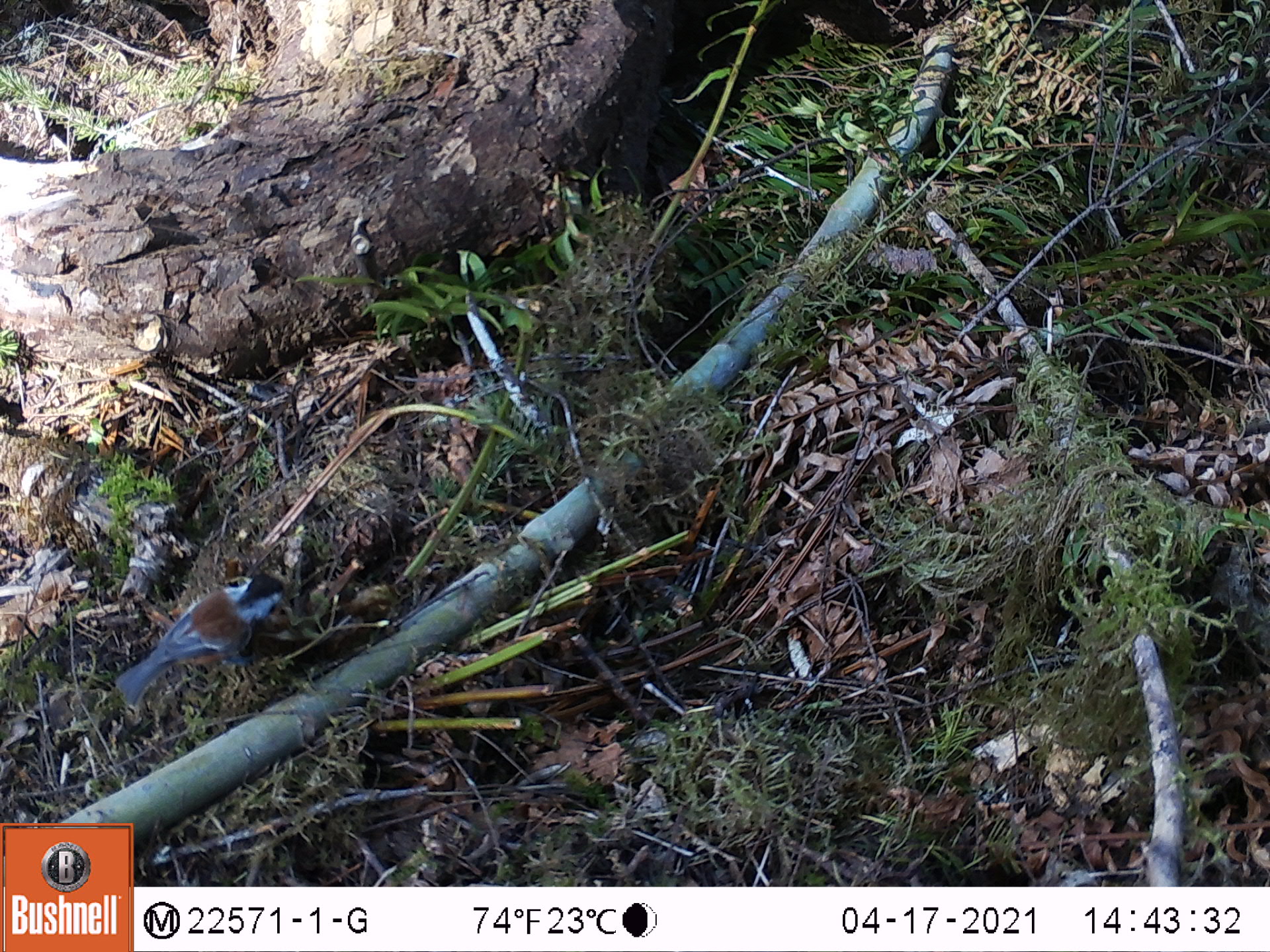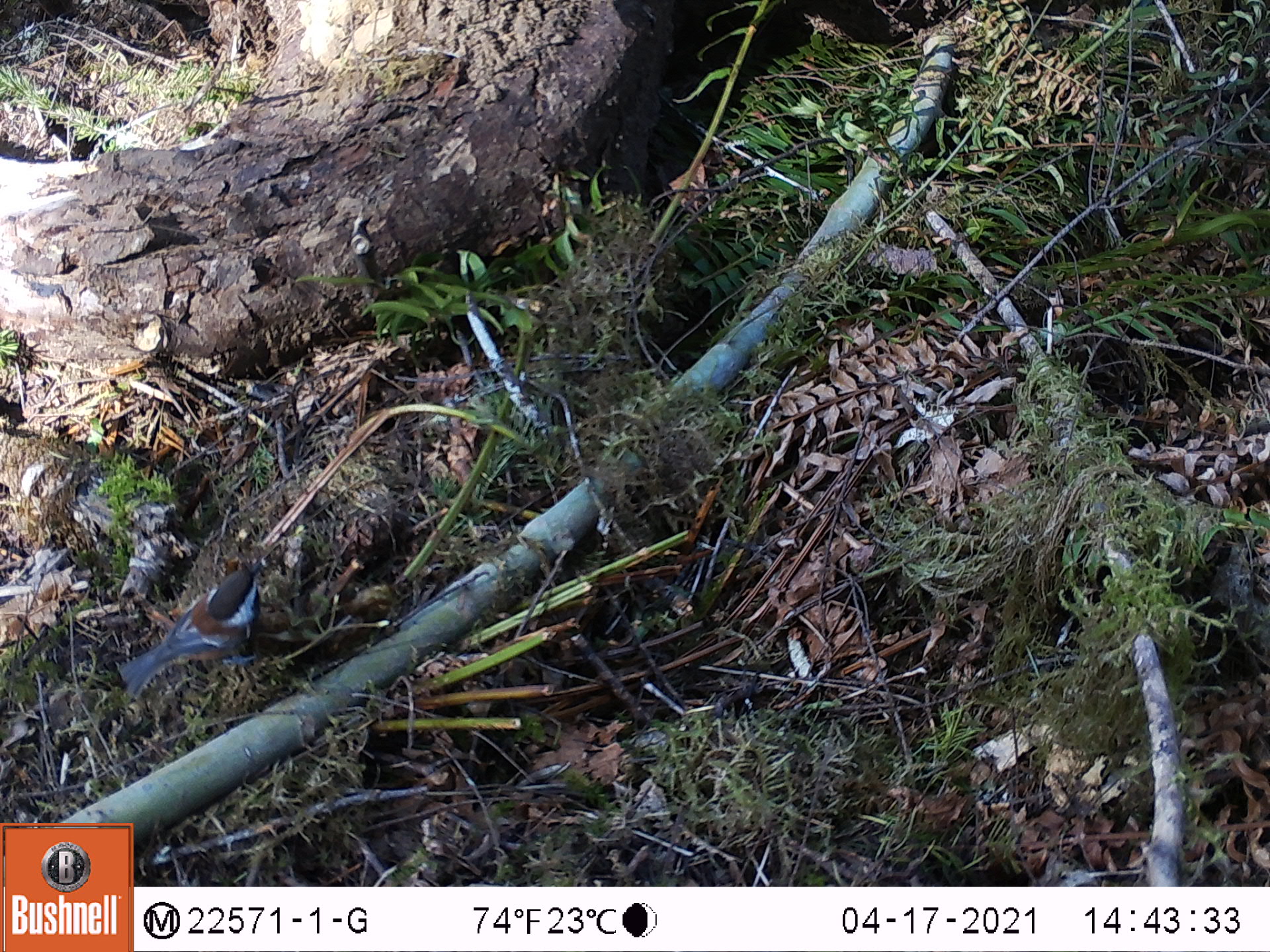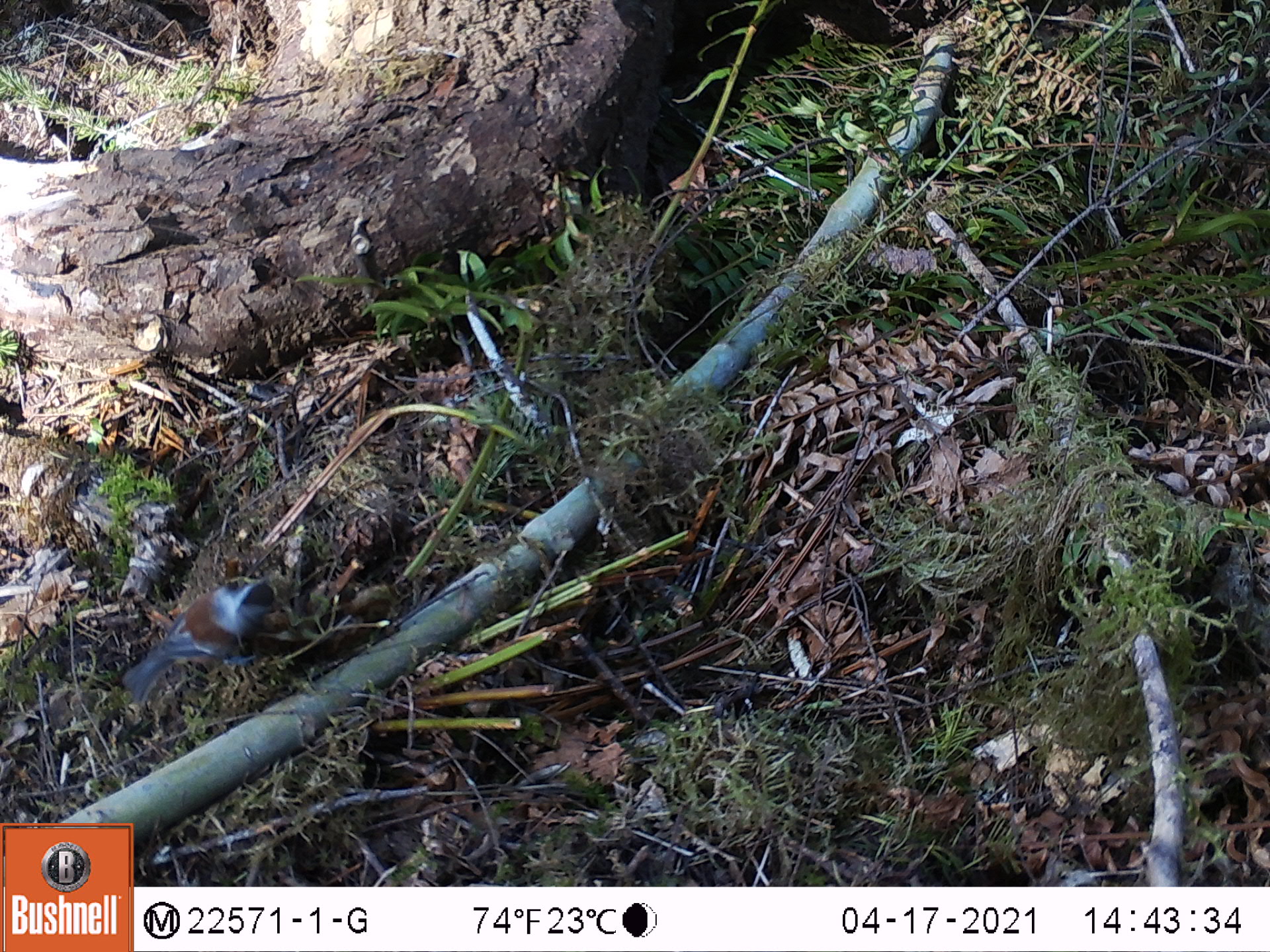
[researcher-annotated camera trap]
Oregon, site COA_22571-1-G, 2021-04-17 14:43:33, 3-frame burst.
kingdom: Animalia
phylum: Chordata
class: Aves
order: Passeriformes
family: Paridae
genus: Poecile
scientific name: Poecile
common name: chickadees and allies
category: poecile species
Poecile species (chickadees and allies) (Poecile).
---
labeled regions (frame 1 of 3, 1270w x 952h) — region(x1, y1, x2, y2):
poecile species: region(106, 567, 290, 709)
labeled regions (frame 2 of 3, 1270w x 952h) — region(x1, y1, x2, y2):
poecile species: region(113, 559, 267, 691)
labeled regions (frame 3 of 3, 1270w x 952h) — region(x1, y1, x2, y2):
poecile species: region(119, 574, 278, 709)